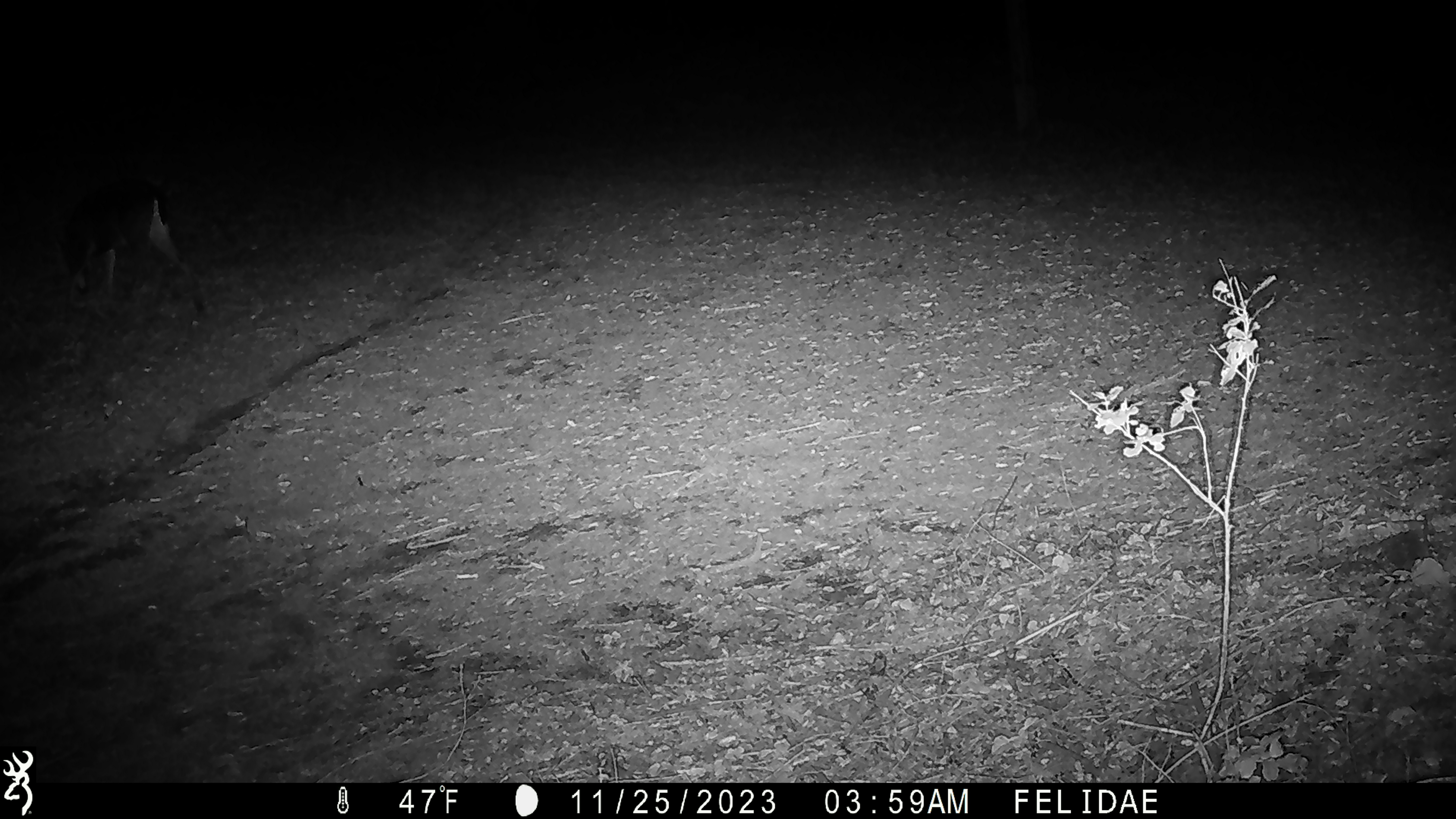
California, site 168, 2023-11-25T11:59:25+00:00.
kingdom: Animalia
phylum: Chordata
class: Mammalia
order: Artiodactyla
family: Cervidae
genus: Odocoileus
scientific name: Odocoileus hemionus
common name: mule deer